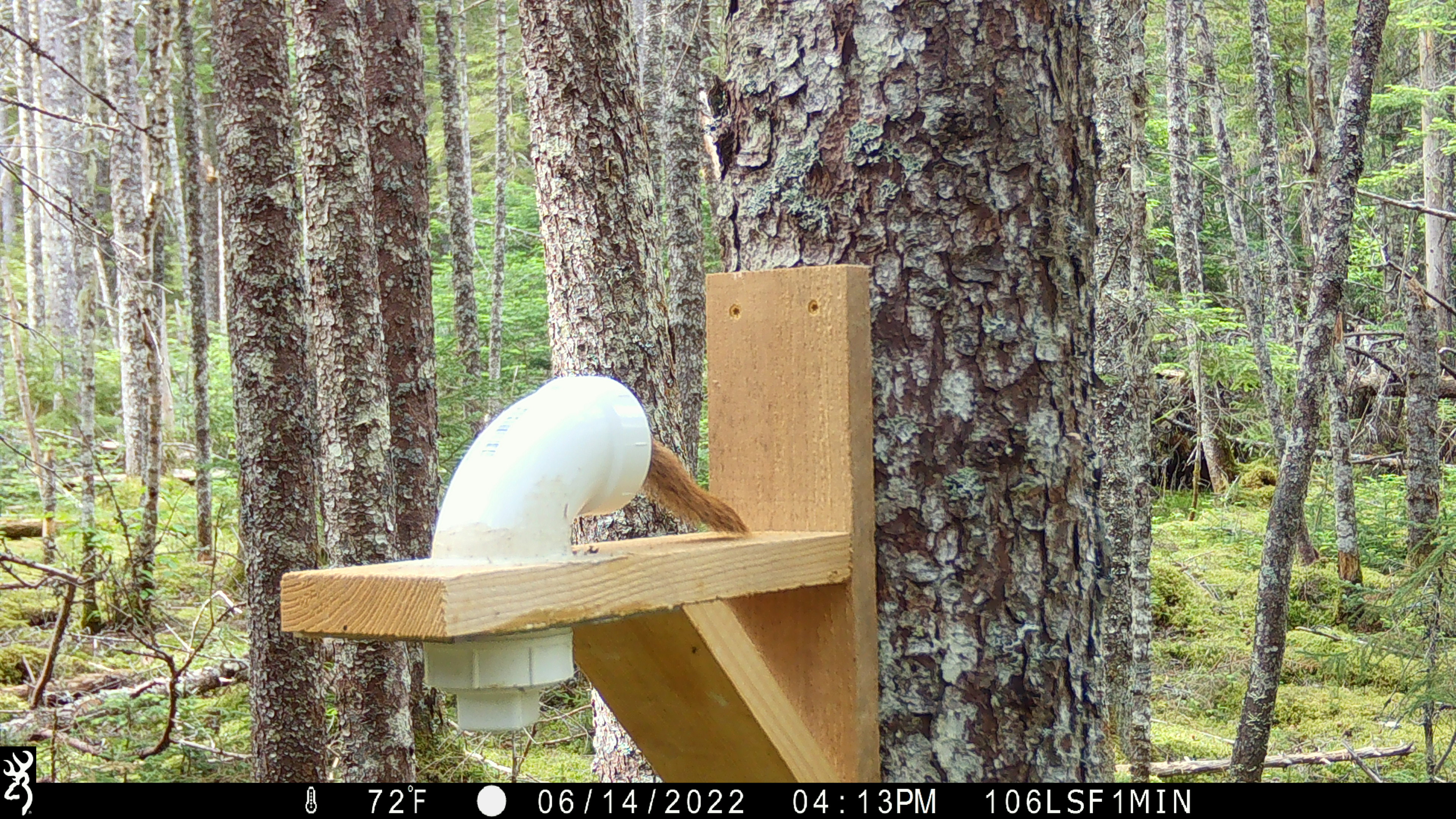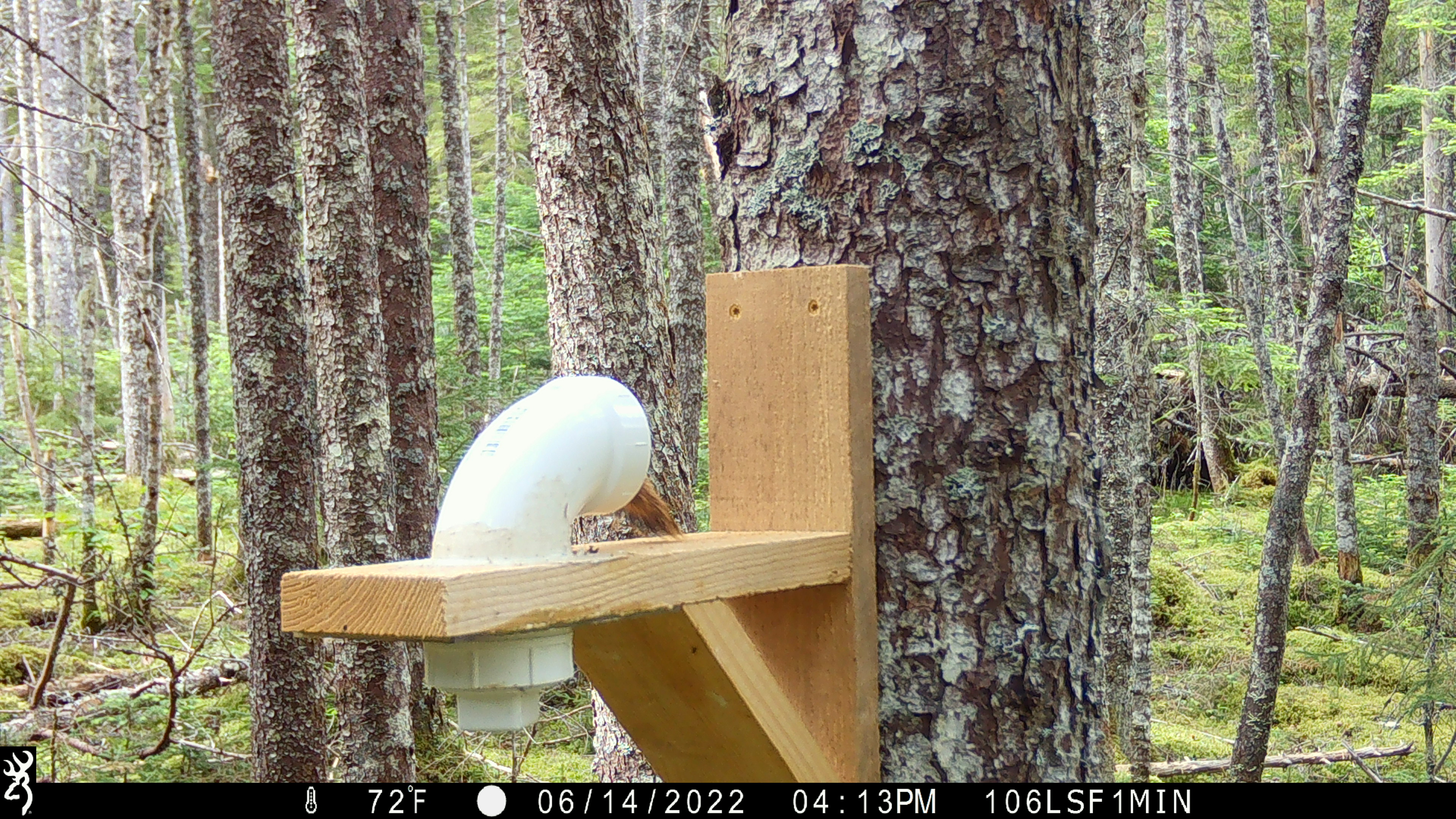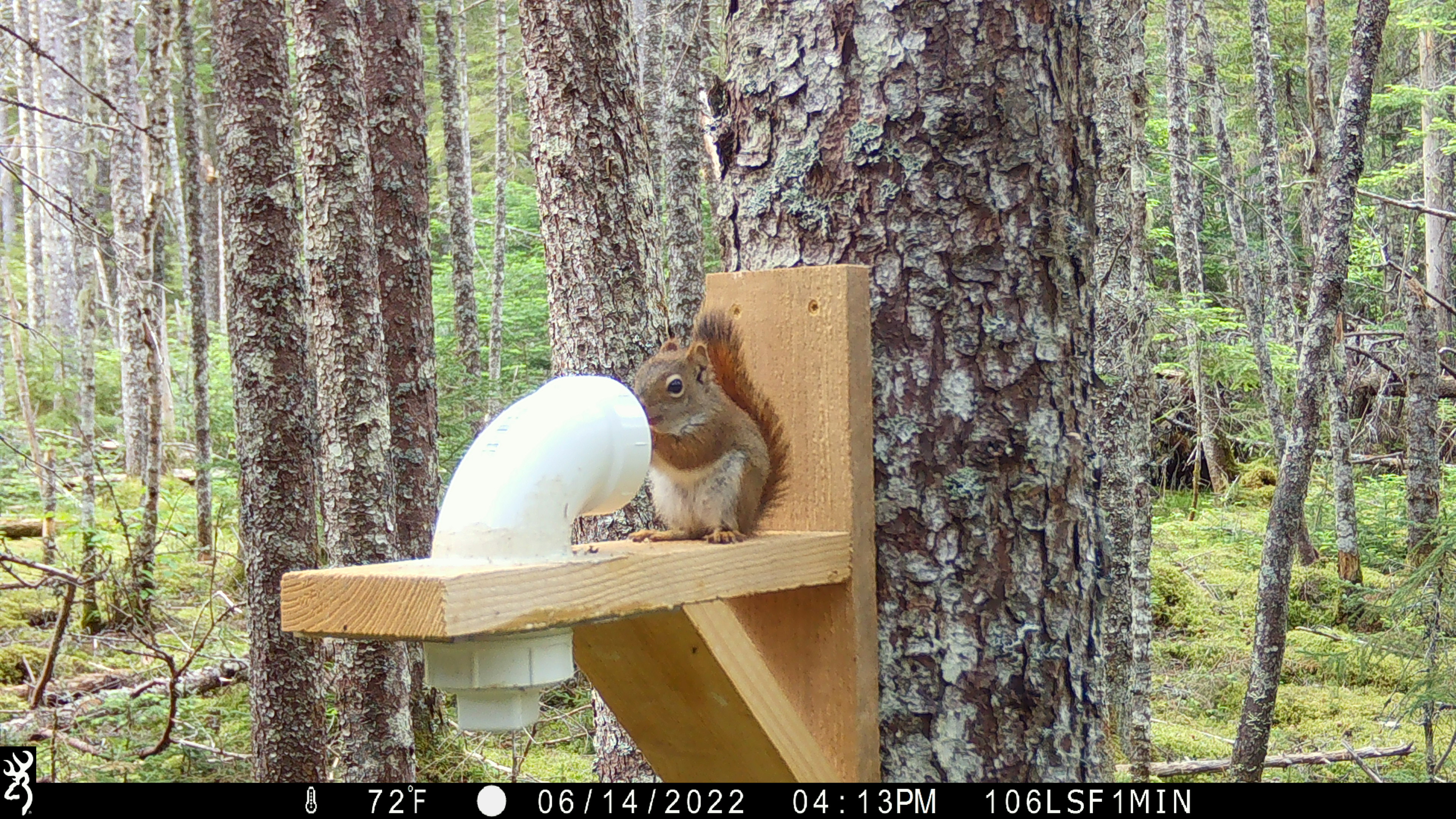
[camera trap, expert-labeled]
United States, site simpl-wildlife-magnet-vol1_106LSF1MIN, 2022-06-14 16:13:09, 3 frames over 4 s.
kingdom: Animalia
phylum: Chordata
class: Mammalia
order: Rodentia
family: Sciuridae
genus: Tamiasciurus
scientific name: Tamiasciurus hudsonicus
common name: red squirrel